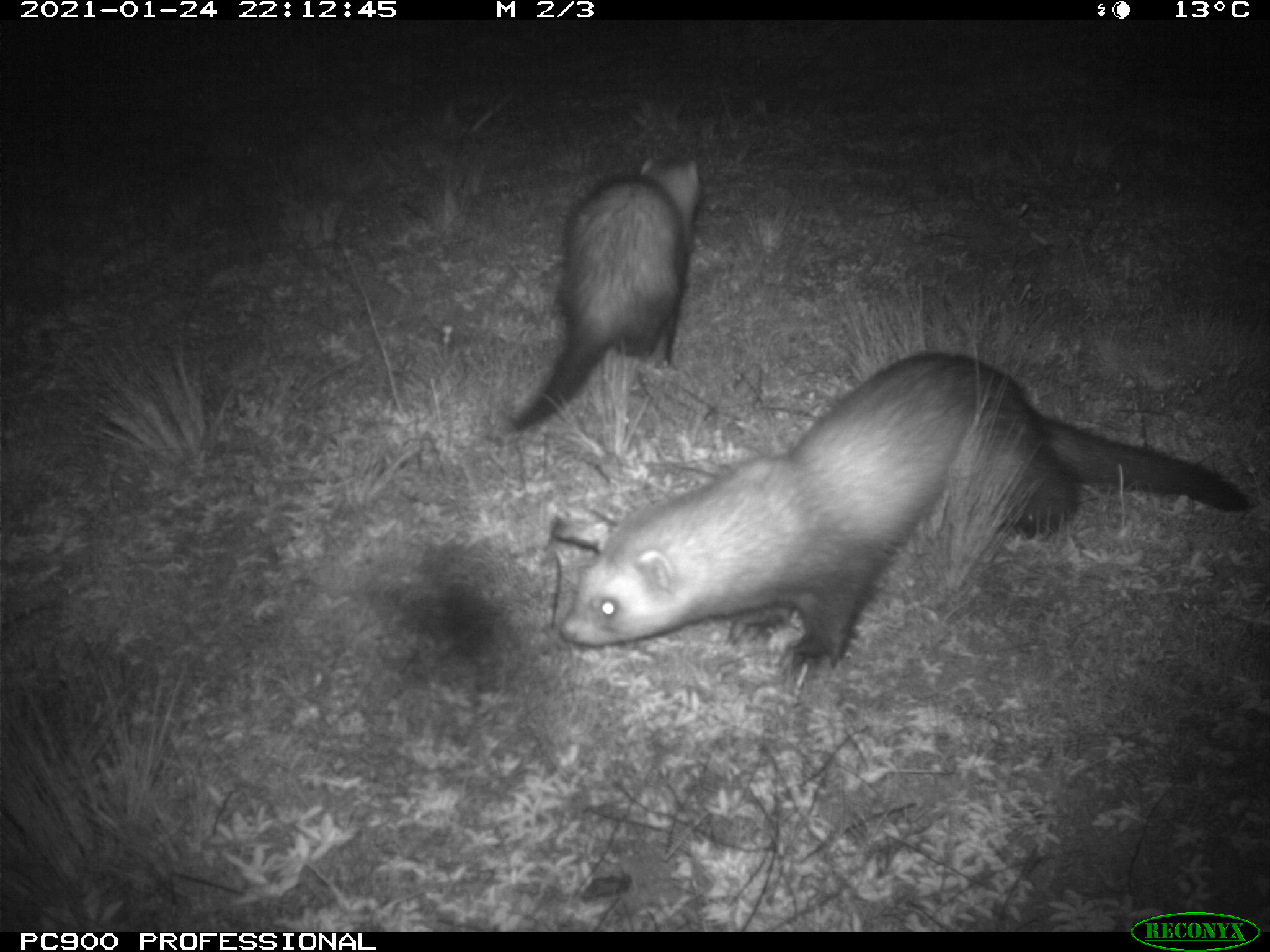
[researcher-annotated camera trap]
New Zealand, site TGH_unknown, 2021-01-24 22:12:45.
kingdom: Animalia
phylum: Chordata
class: Mammalia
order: Carnivora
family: Mustelidae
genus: Mustela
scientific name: Mustela furo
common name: ferret